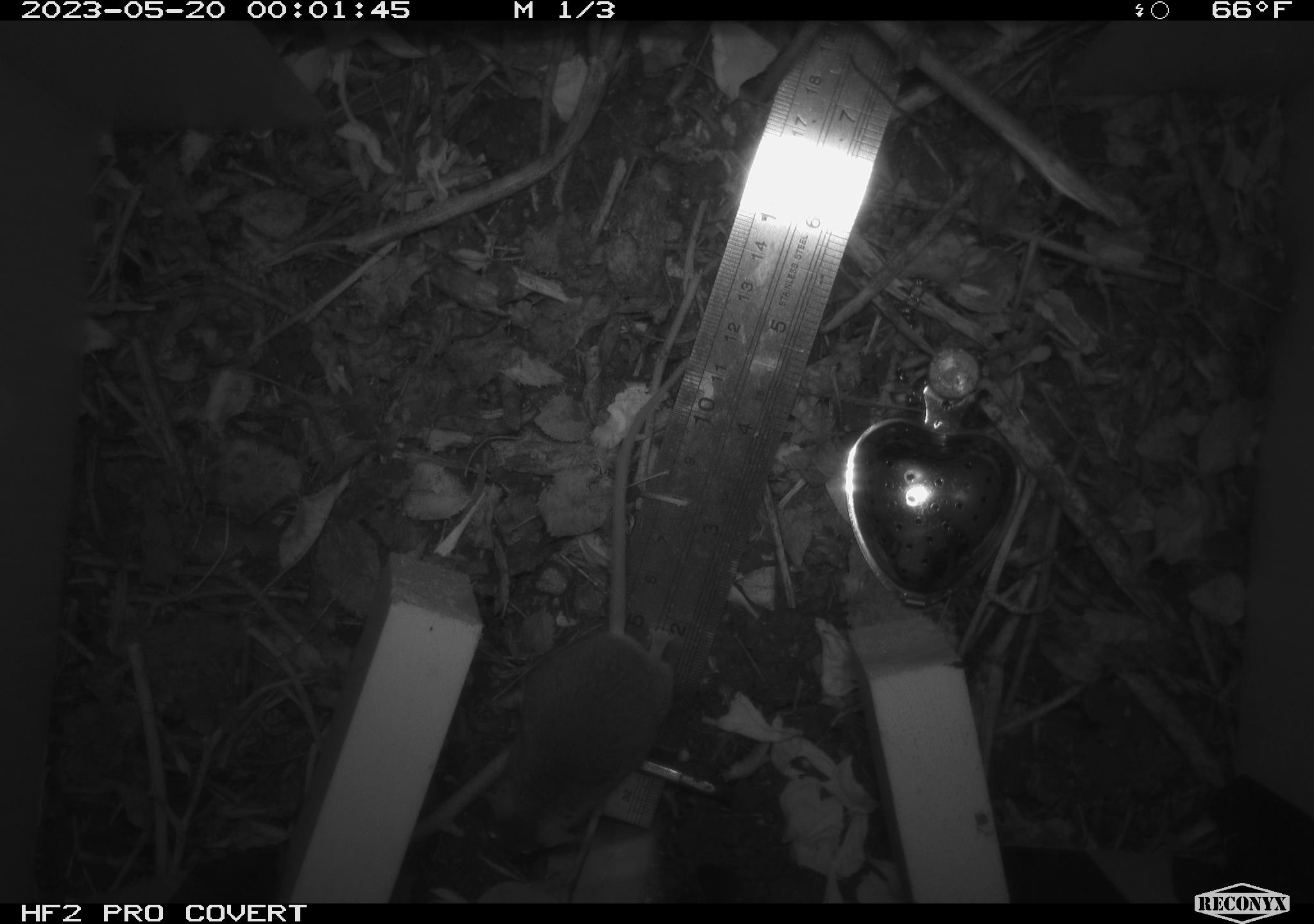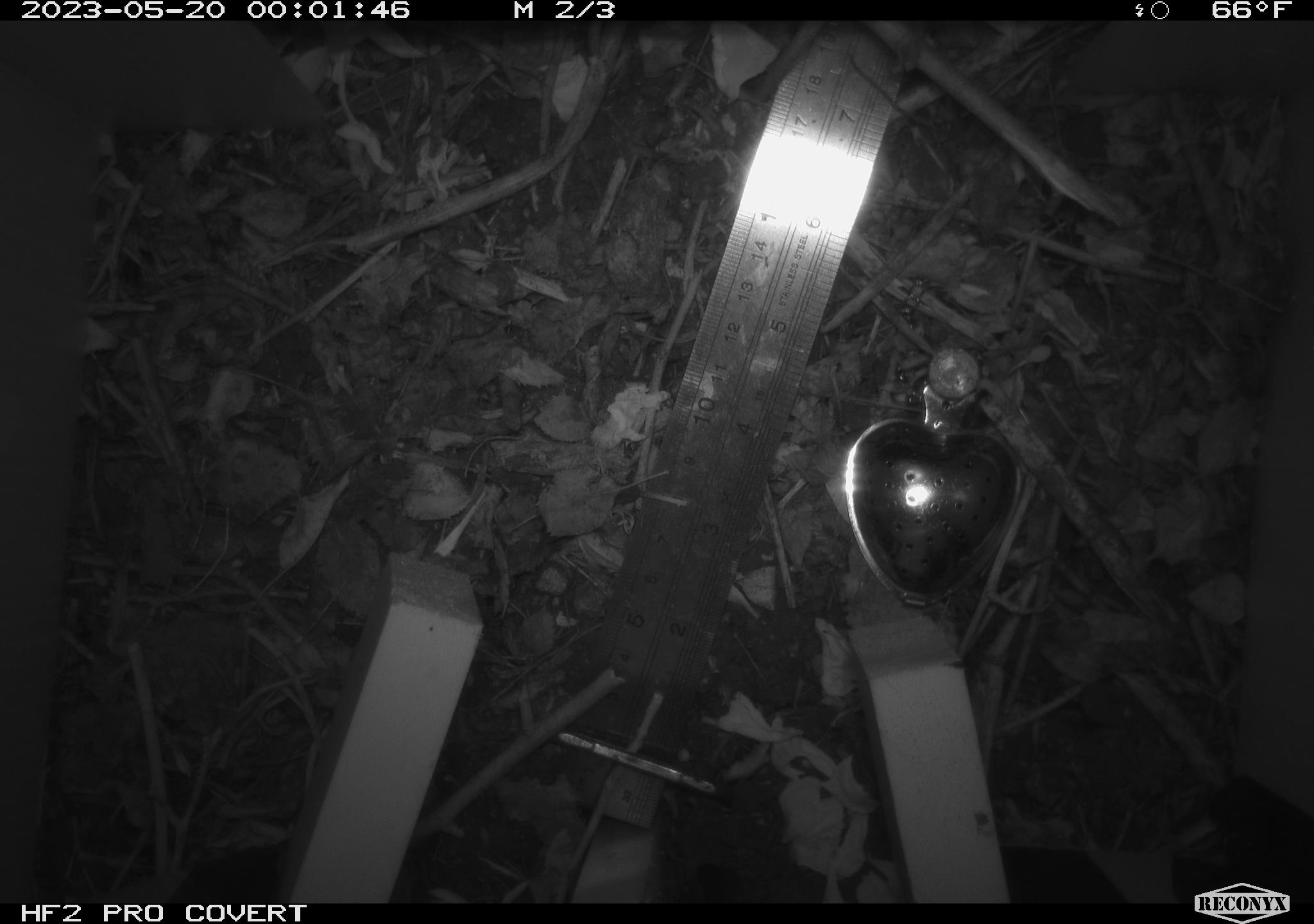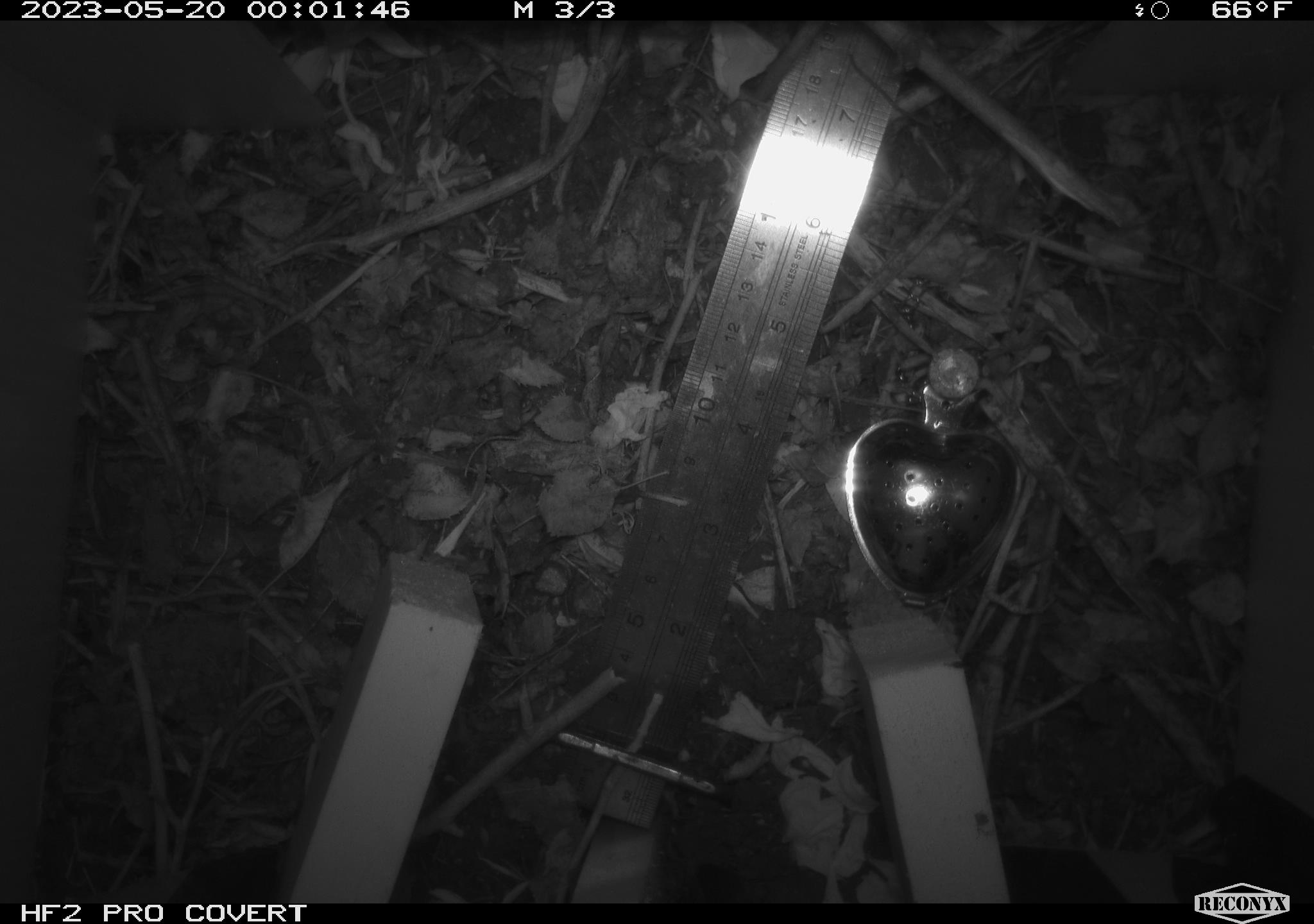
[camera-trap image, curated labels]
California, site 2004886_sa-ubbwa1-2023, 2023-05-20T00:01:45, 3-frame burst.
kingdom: Animalia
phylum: Chordata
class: Mammalia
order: Rodentia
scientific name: Rodentia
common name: mouse species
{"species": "mouse species (Rodentia)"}